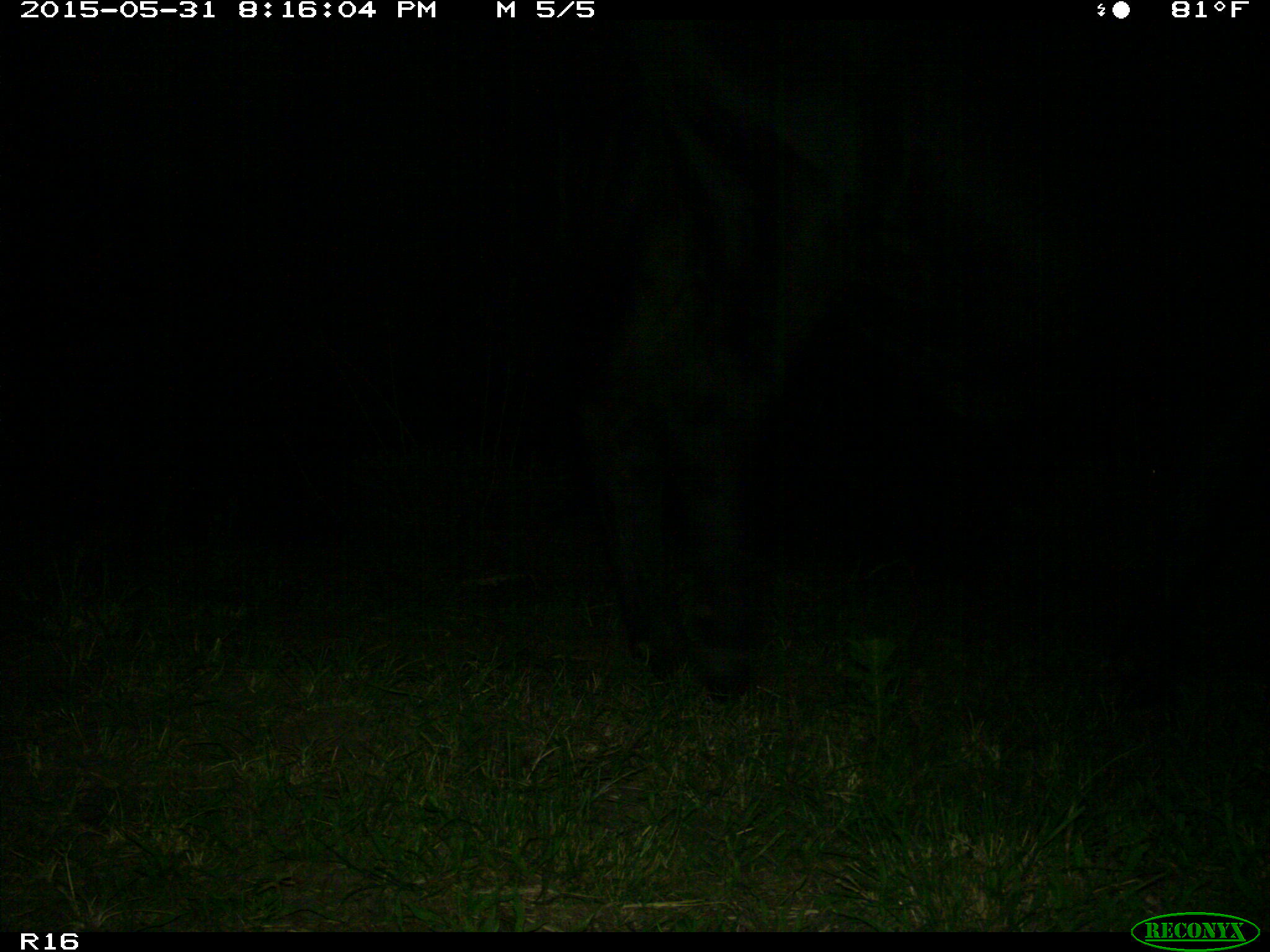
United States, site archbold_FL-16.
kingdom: Animalia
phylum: Chordata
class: Mammalia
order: Artiodactyla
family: Bovidae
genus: Bos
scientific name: Bos taurus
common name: domestic cow